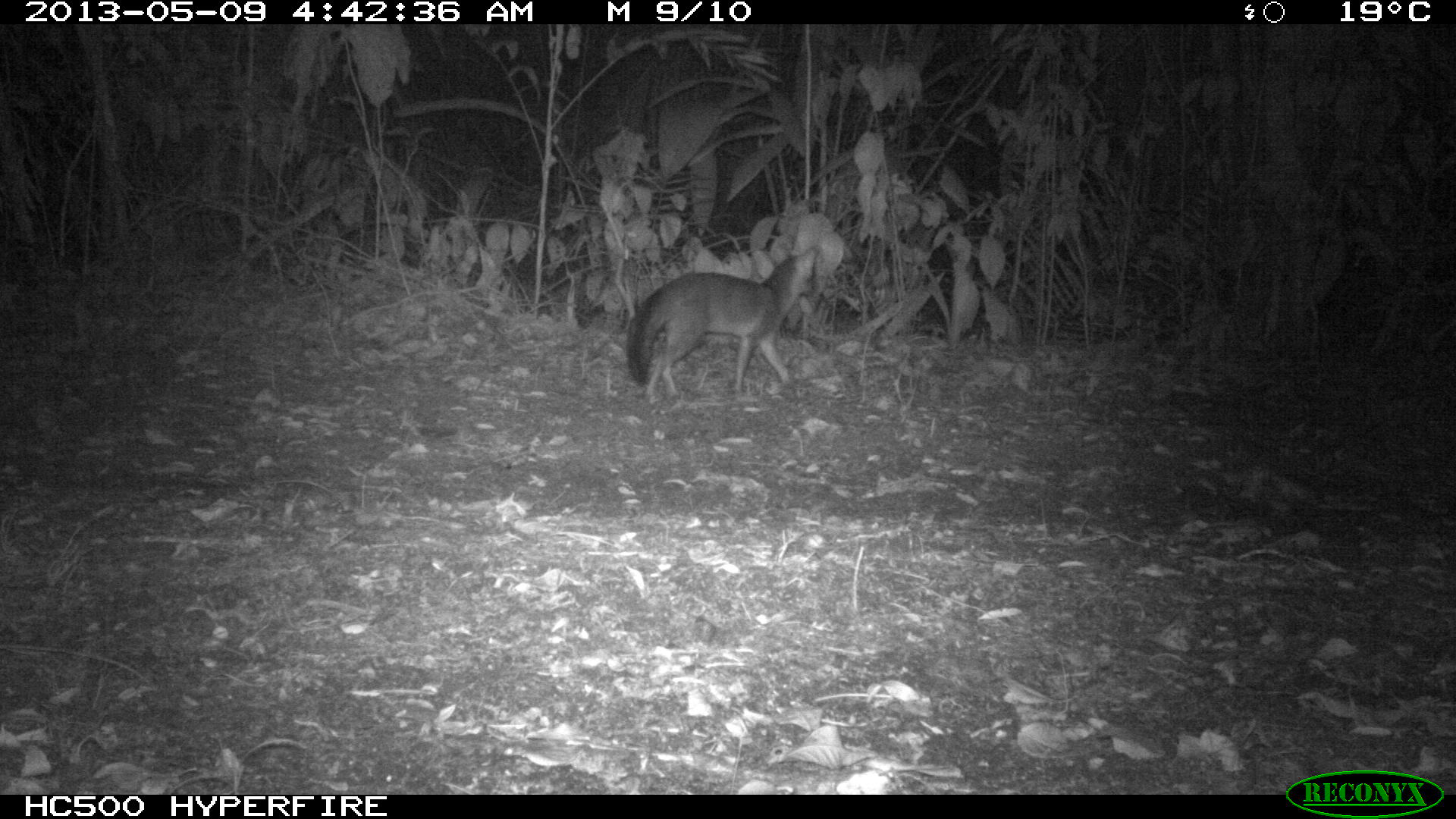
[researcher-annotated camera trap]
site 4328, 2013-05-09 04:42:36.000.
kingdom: Animalia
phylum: Chordata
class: Mammalia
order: Carnivora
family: Canidae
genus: Urocyon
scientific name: Urocyon cinereoargenteus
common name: gray fox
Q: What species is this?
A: Urocyon cinereoargenteus (gray fox).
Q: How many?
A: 1.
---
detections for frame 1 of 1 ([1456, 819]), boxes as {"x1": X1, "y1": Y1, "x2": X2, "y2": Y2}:
urocyon cinereoargenteus: {"x1": 622, "y1": 242, "x2": 823, "y2": 401}